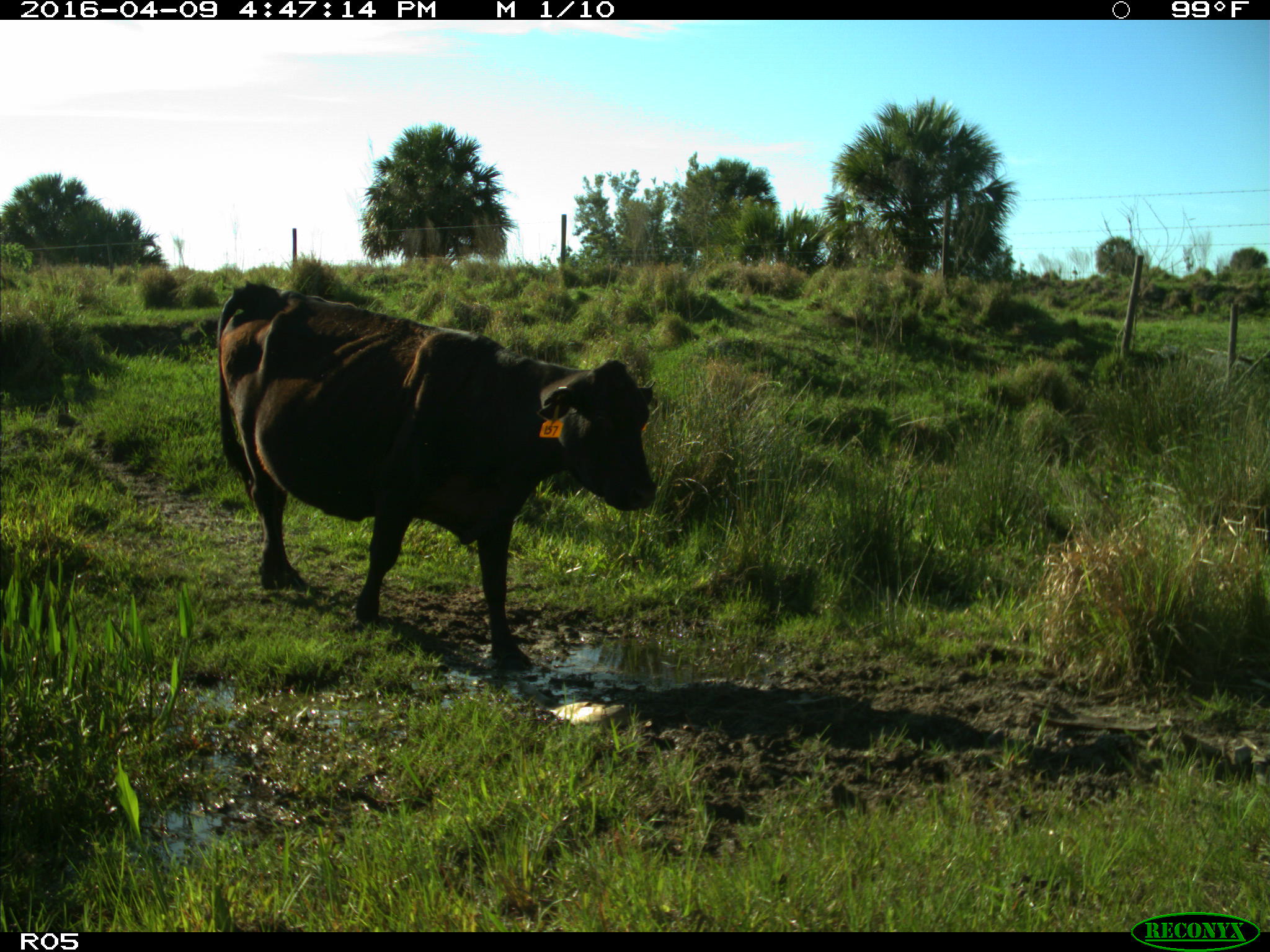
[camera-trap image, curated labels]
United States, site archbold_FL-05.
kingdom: Animalia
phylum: Chordata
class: Mammalia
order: Artiodactyla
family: Bovidae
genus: Bos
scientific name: Bos taurus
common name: domestic cow